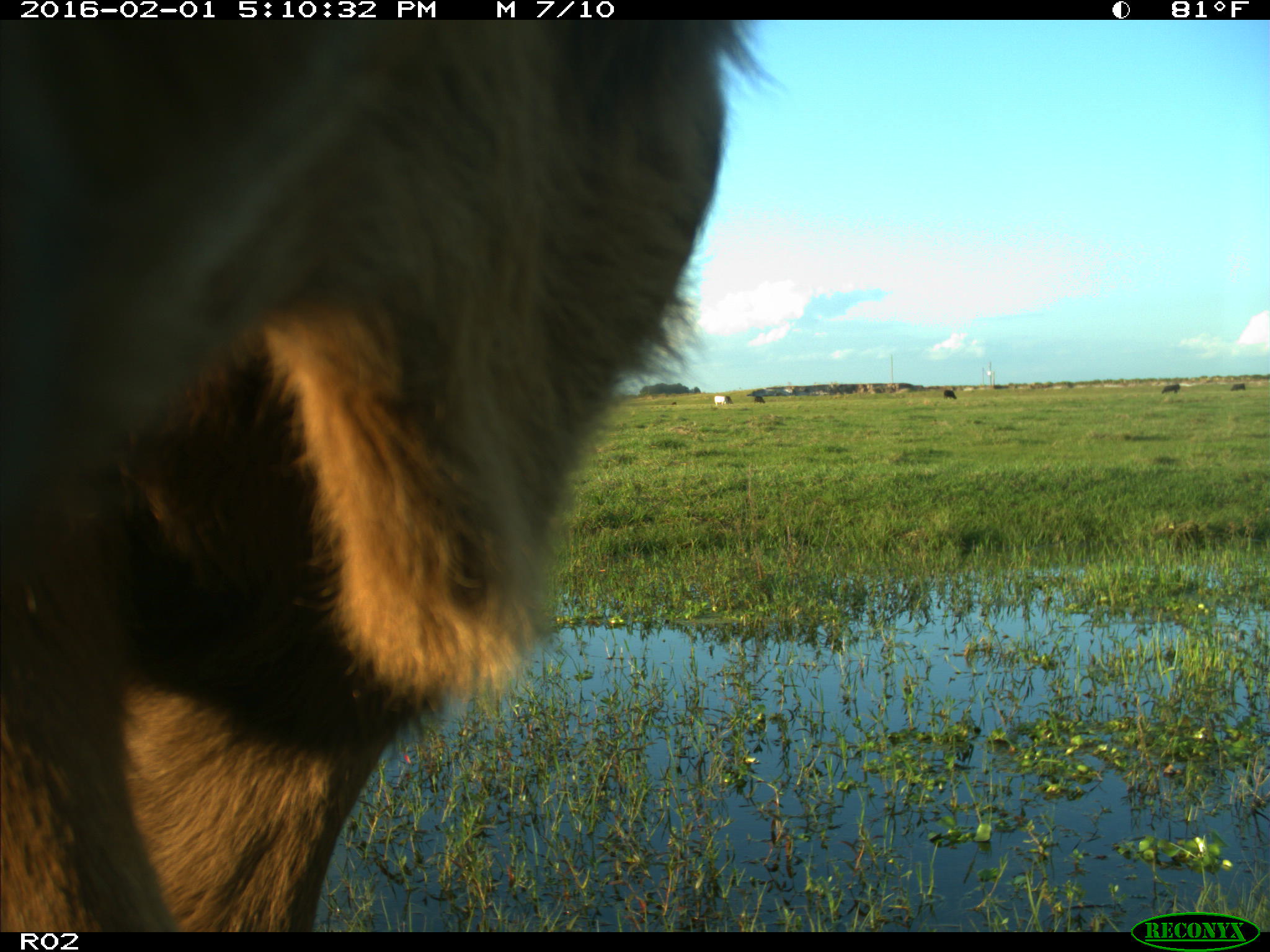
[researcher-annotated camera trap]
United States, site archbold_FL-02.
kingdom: Animalia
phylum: Chordata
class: Mammalia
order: Artiodactyla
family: Bovidae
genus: Bos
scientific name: Bos taurus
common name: domestic cow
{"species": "Bos taurus (domestic cow)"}